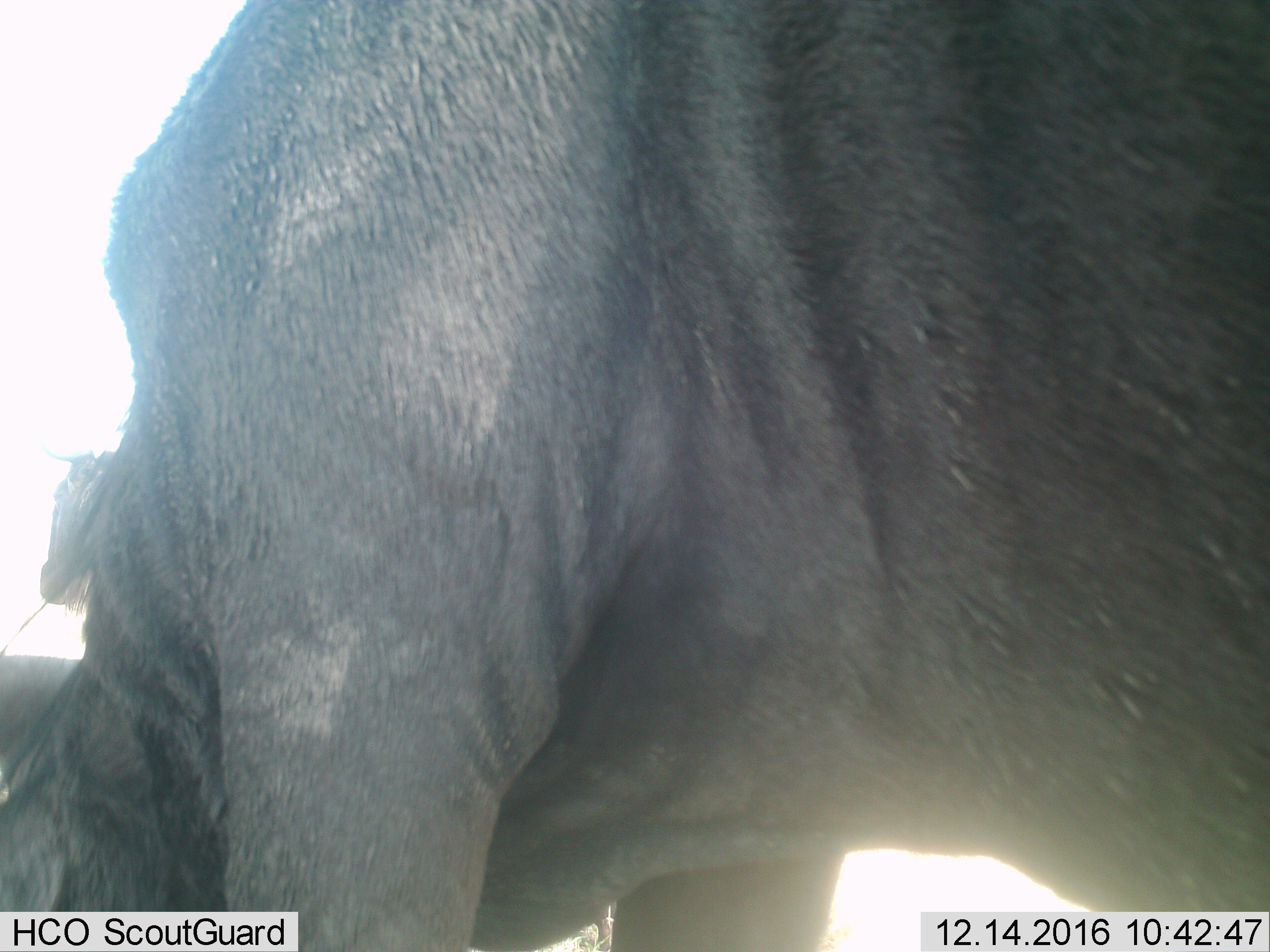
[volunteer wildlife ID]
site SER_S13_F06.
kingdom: Animalia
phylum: Chordata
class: Mammalia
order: Artiodactyla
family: Bovidae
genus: Connochaetes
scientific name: Connochaetes taurinus taurinus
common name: blue wildebeest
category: wildebeestblue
Wildebeestblue (blue wildebeest) (Connochaetes taurinus taurinus), count 1. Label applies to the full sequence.